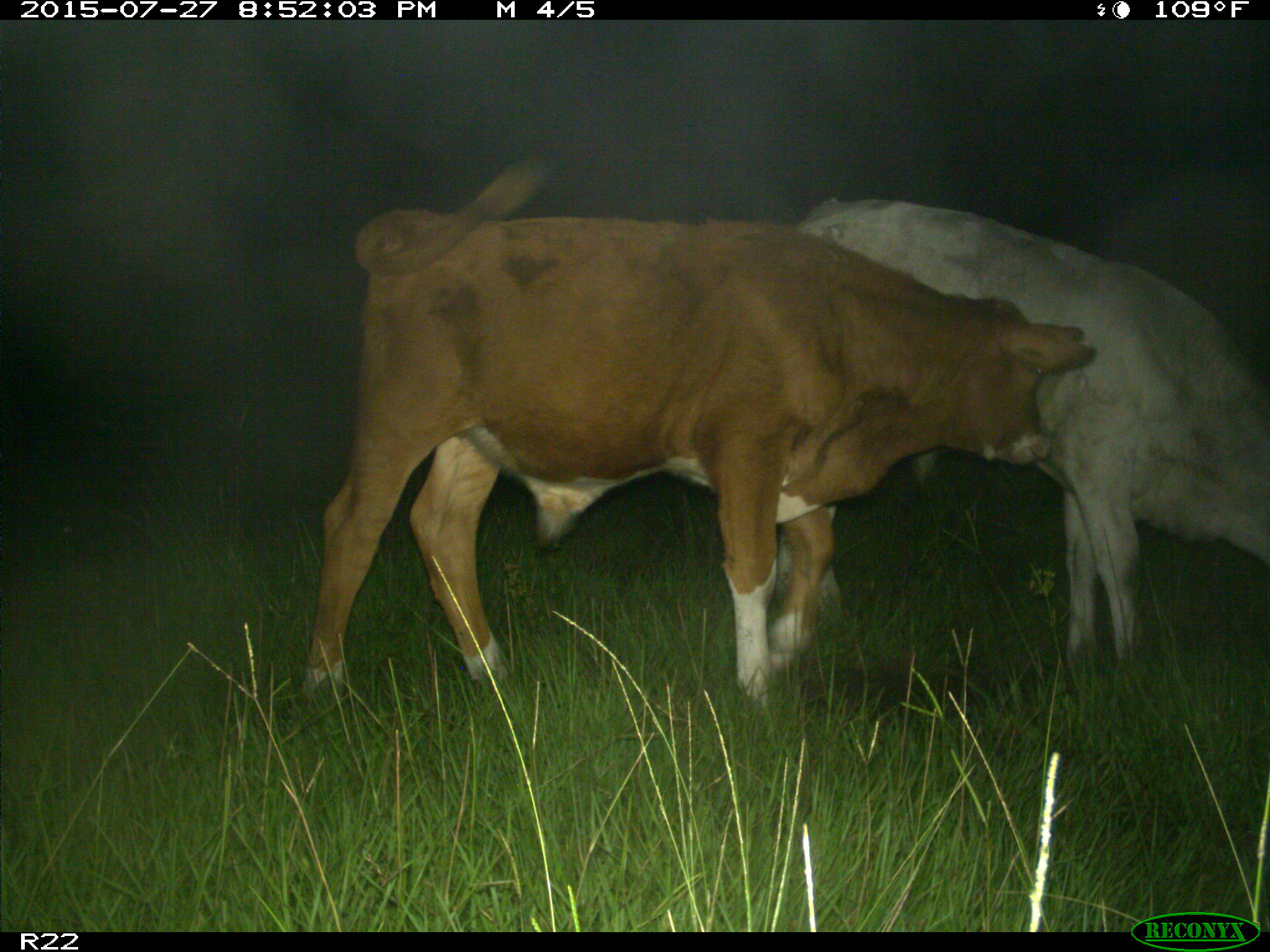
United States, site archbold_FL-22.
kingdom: Animalia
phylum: Chordata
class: Mammalia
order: Artiodactyla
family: Bovidae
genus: Bos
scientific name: Bos taurus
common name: domestic cow